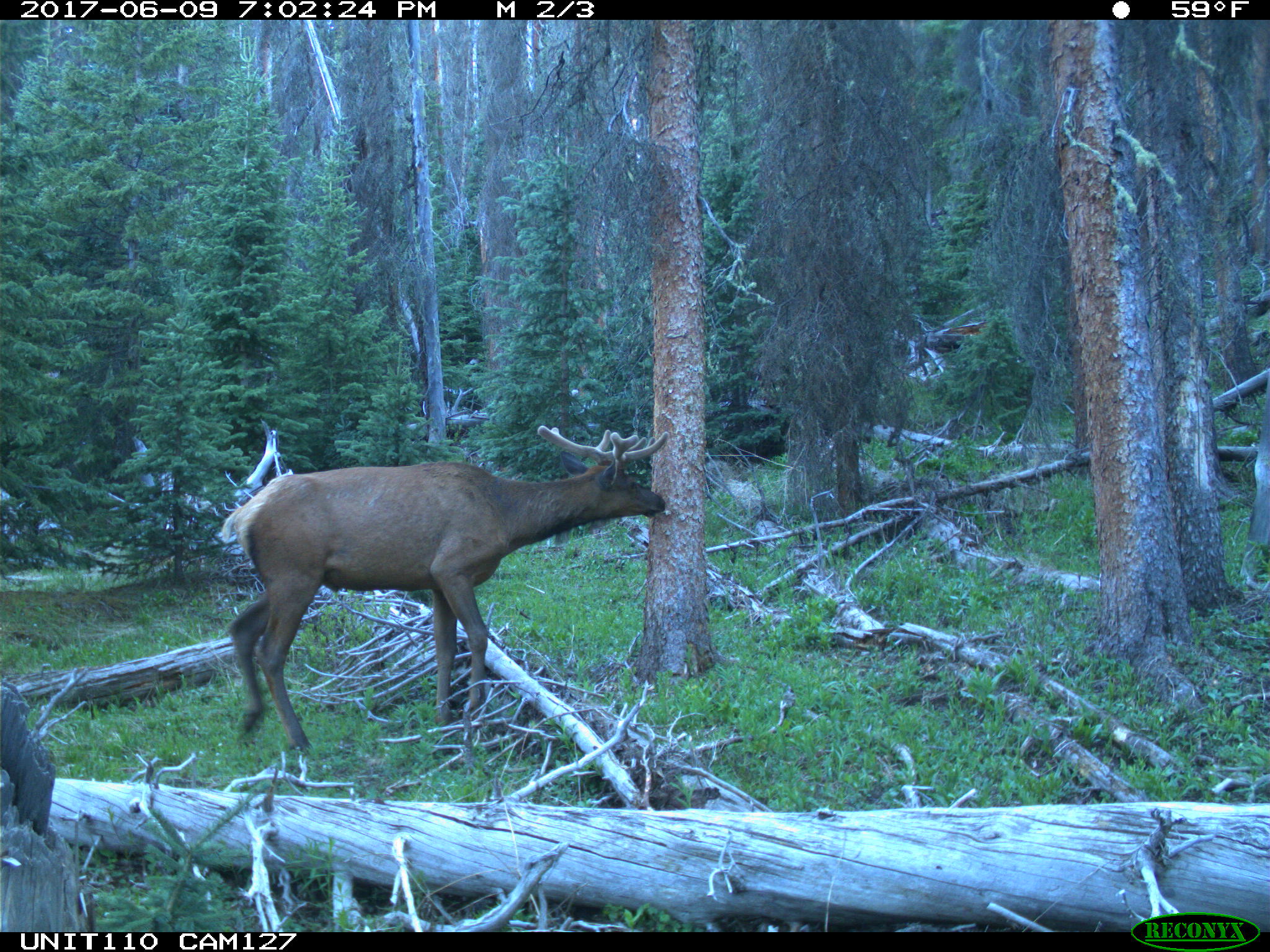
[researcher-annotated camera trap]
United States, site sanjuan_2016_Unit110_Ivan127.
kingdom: Animalia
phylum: Chordata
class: Mammalia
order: Artiodactyla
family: Cervidae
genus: Cervus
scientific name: Cervus elaphus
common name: red deer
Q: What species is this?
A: Cervus elaphus (red deer).